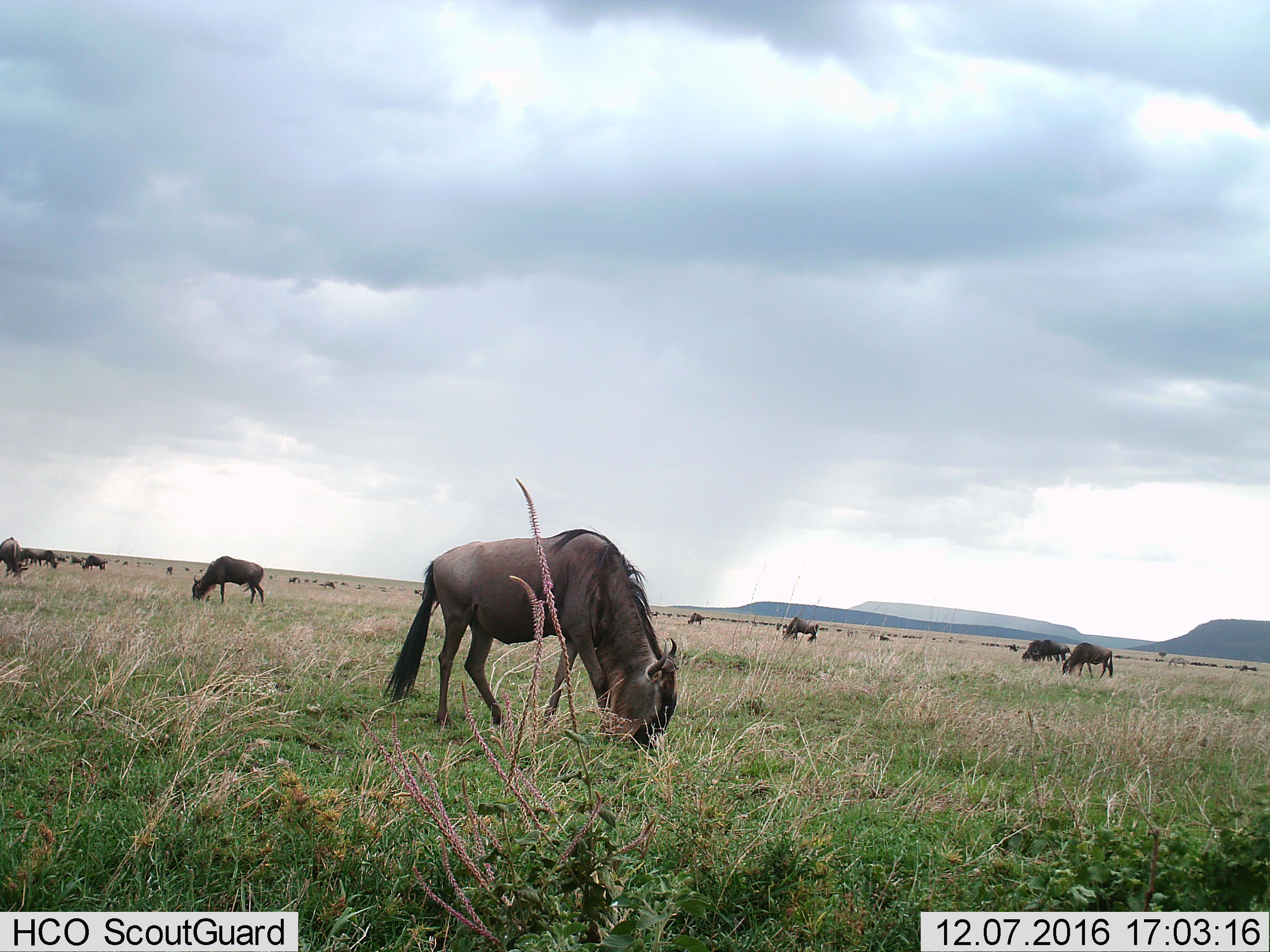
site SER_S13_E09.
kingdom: Animalia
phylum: Chordata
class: Mammalia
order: Artiodactyla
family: Bovidae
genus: Connochaetes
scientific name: Connochaetes taurinus taurinus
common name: blue wildebeest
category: wildebeestblue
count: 11-50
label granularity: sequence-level